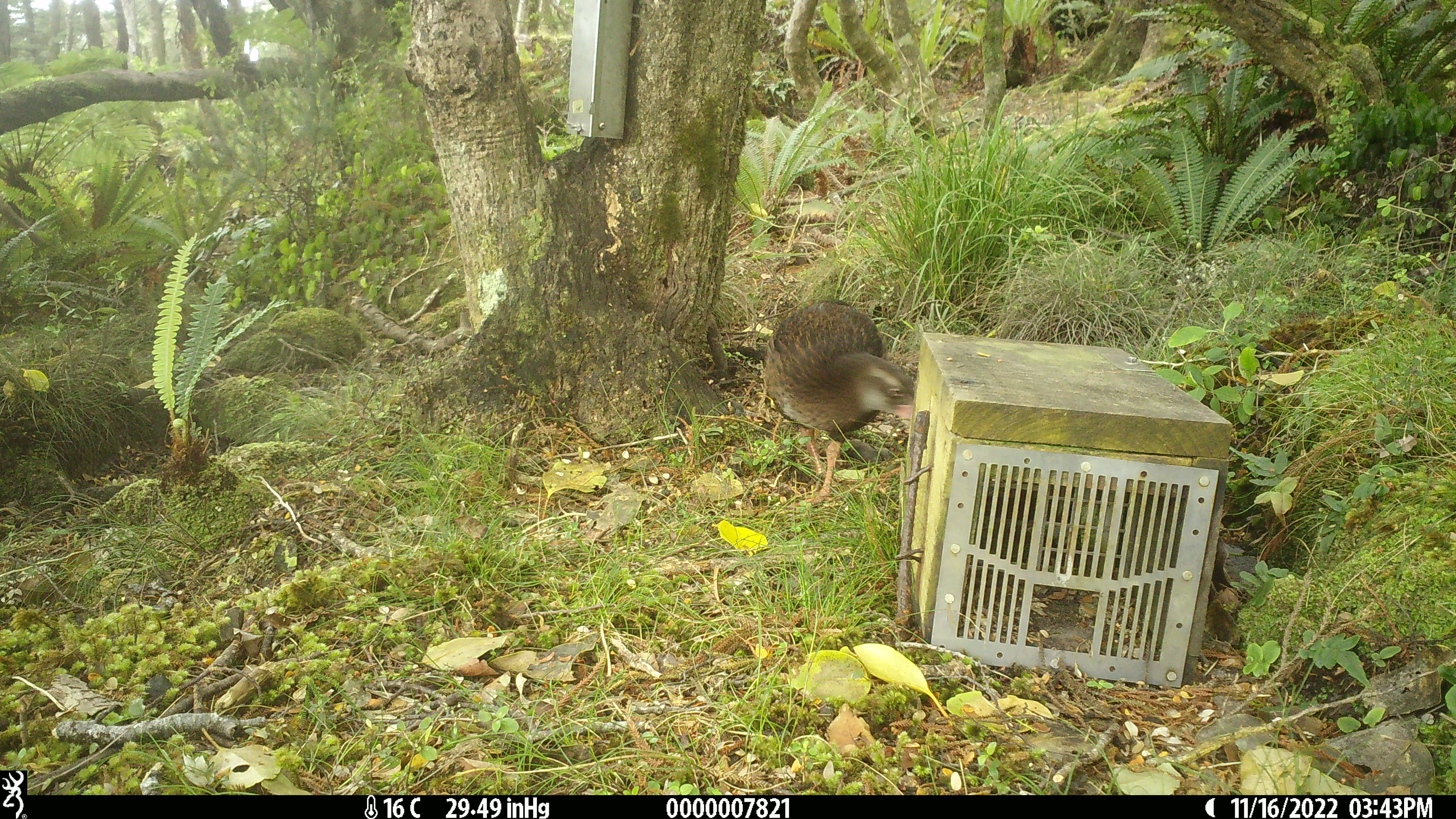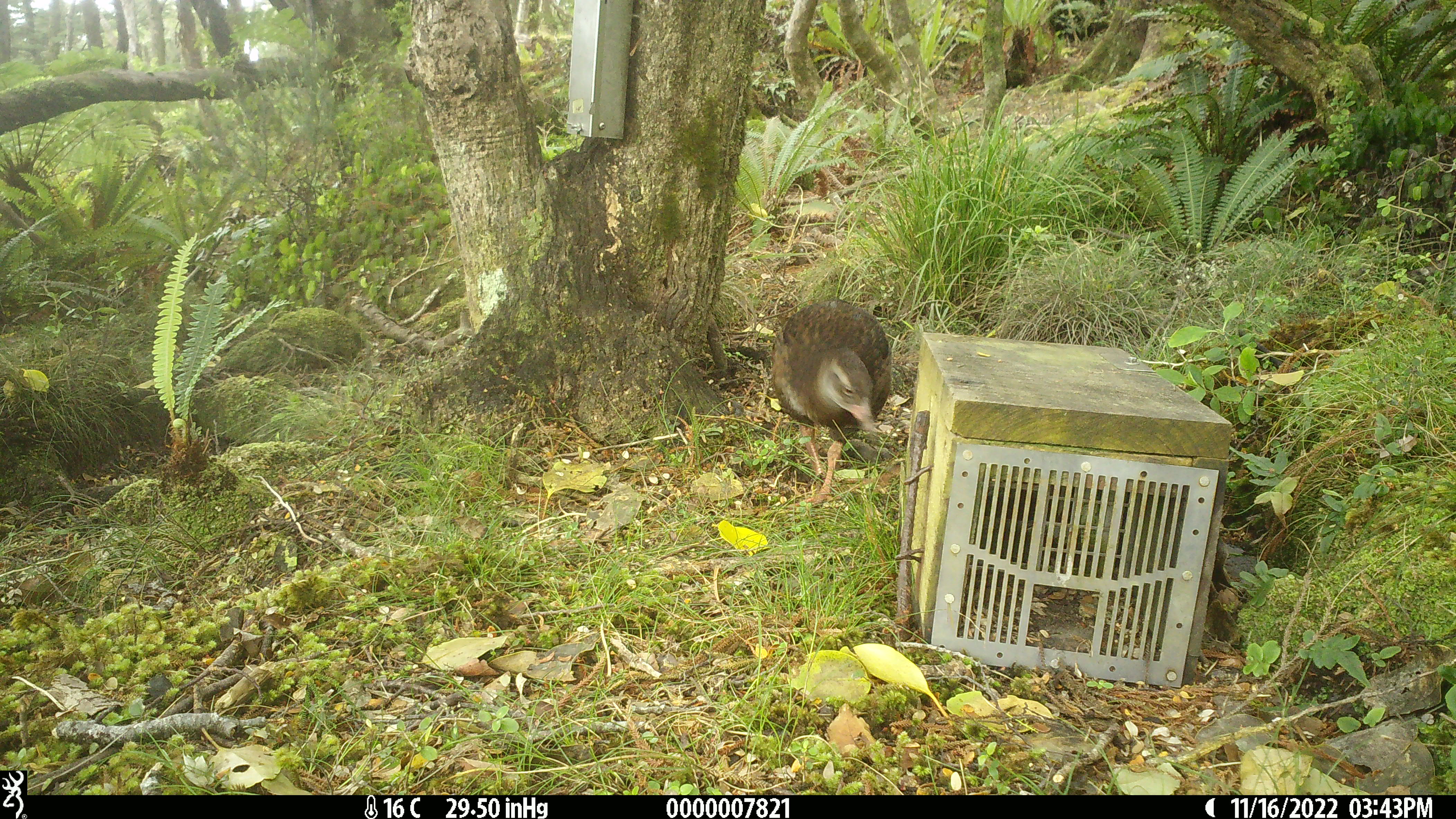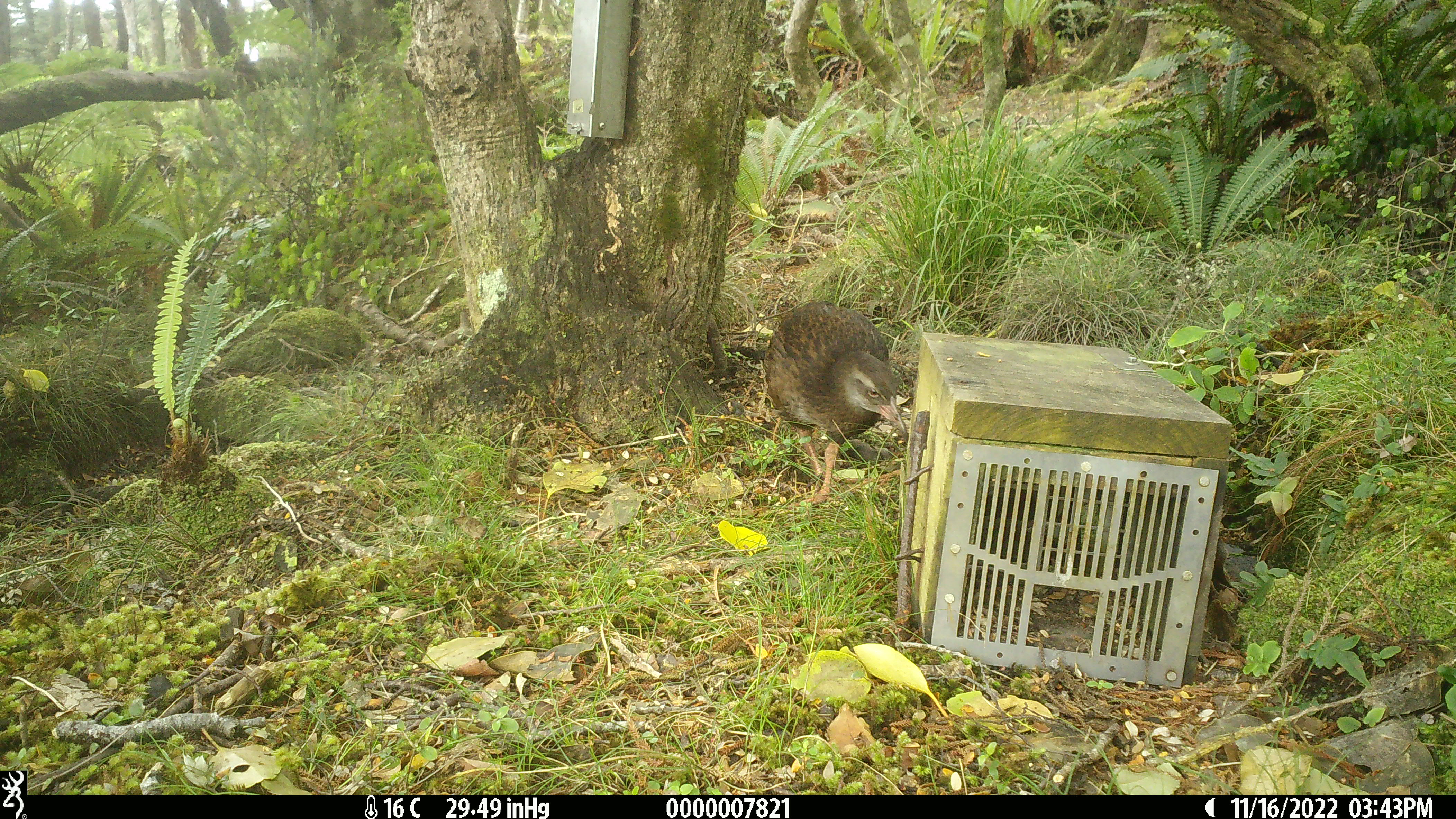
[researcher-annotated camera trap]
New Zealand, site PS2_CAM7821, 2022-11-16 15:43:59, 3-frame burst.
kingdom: Animalia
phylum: Chordata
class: Aves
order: Gruiformes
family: Rallidae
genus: Gallirallus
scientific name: Gallirallus australis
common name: weka